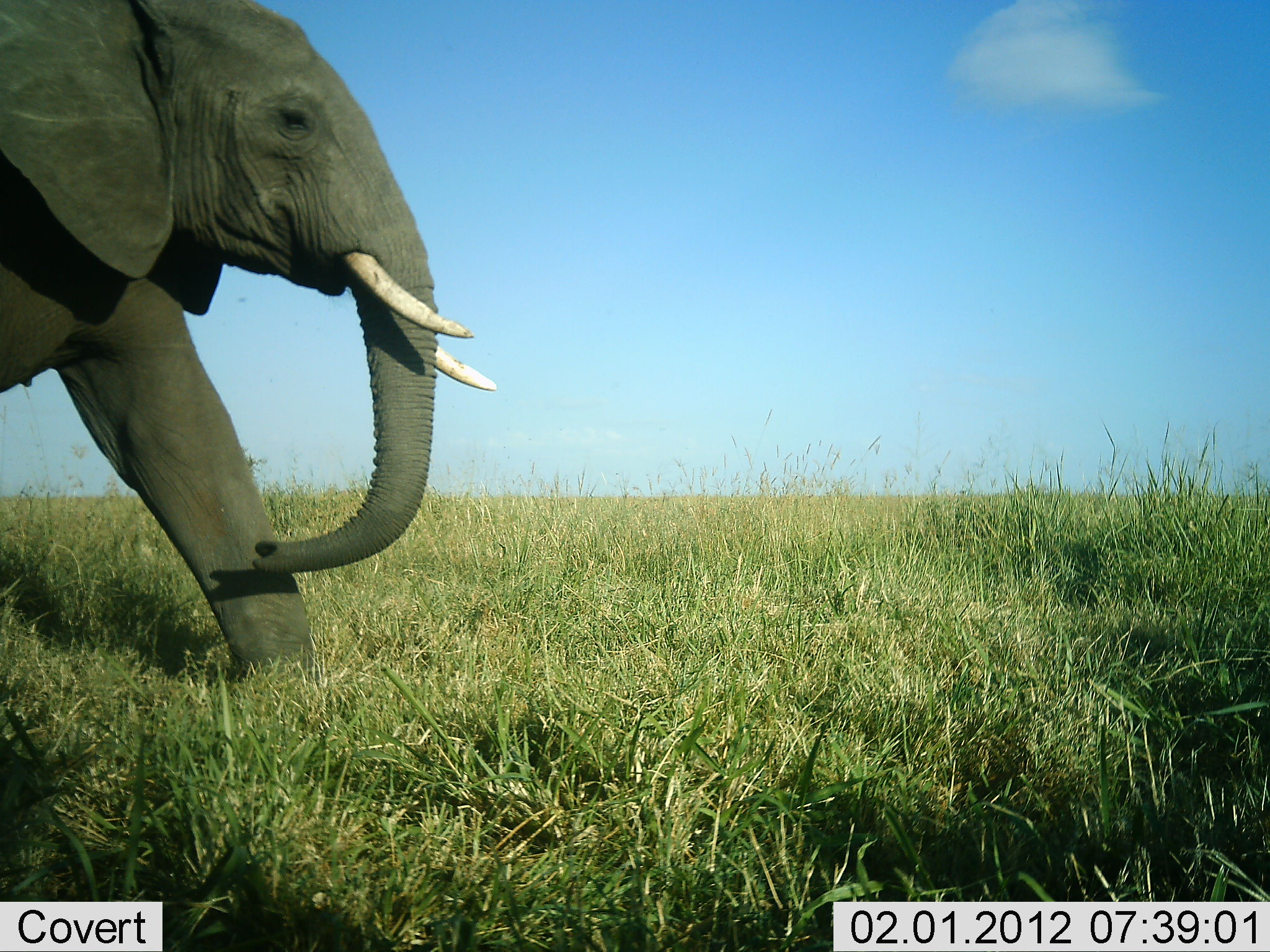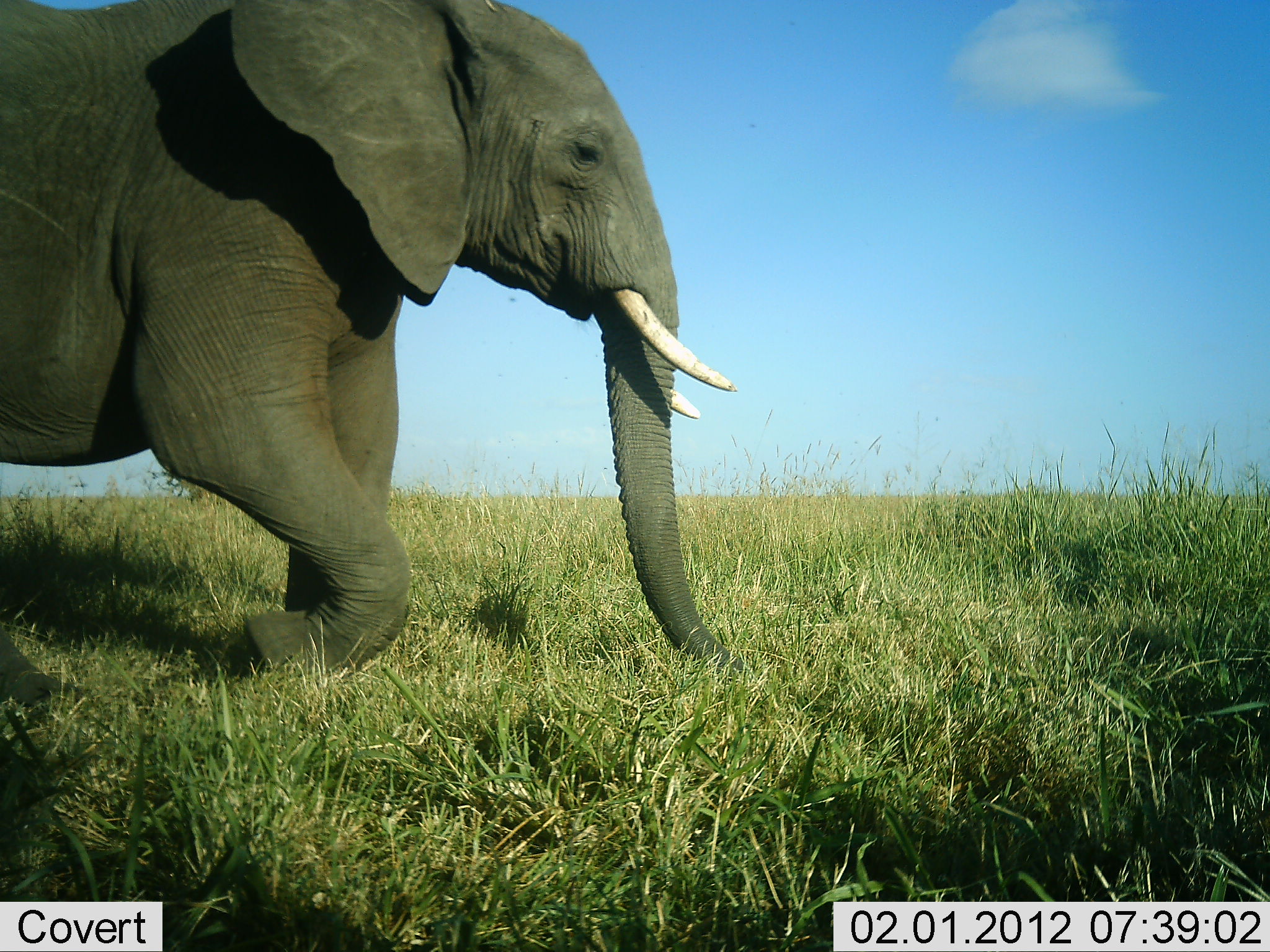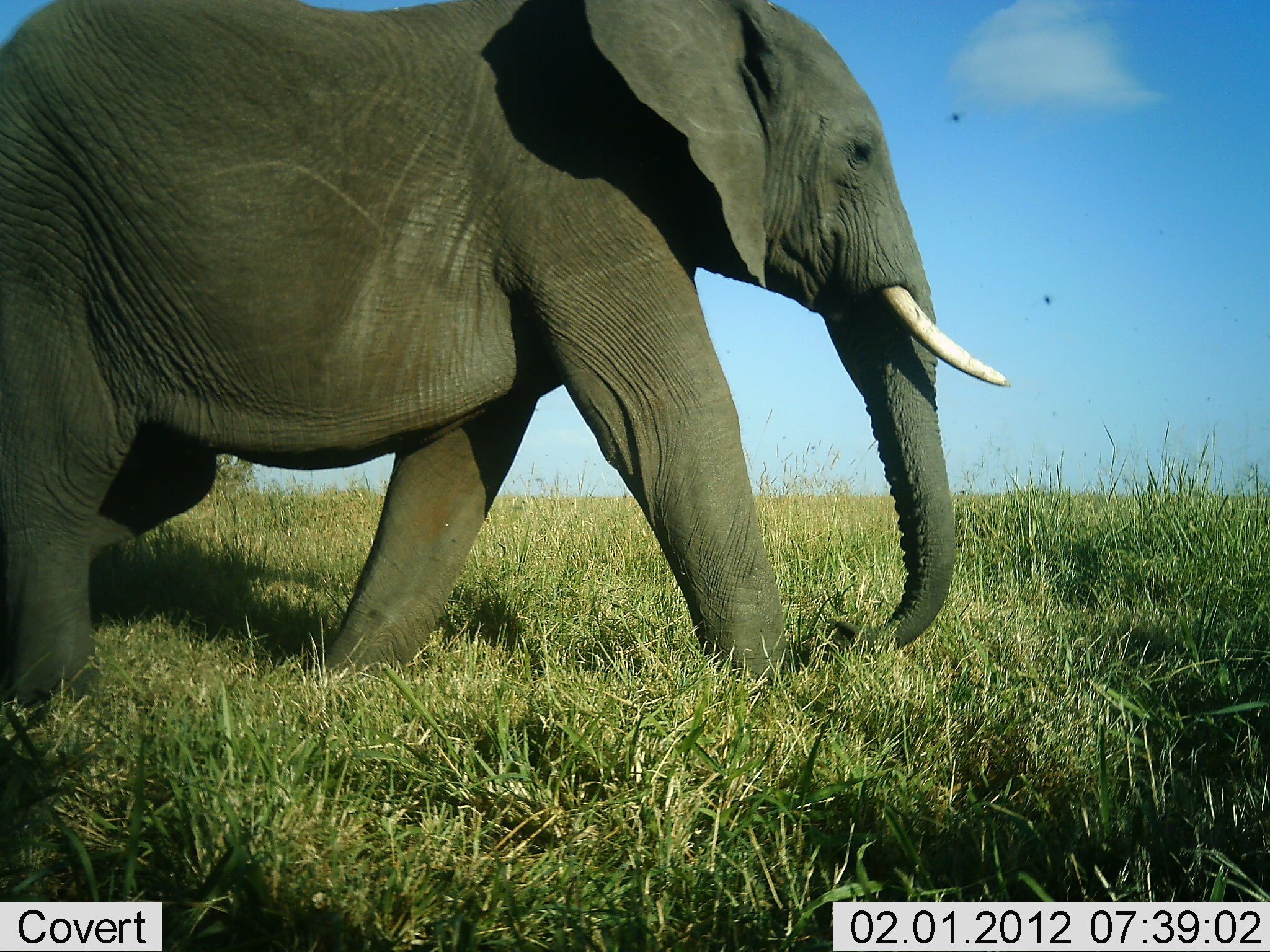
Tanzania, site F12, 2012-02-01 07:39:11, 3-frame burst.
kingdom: Animalia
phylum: Chordata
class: Mammalia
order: Proboscidea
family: Elephantidae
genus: Loxodonta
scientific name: Loxodonta africana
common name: african bush elephant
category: elephant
Elephant (african bush elephant) (Loxodonta africana), count 1. Behavior (volunteer vote fractions): standing 0%, resting 0%, moving 100%, interacting 0%. Young present (vote fraction): 0%. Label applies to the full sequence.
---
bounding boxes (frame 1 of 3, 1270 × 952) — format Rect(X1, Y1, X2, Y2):
animal: Rect(1, 0, 498, 730)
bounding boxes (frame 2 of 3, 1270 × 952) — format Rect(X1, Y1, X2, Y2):
animal: Rect(0, 0, 745, 714)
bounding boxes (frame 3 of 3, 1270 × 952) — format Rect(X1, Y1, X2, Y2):
animal: Rect(1, 0, 1011, 746)